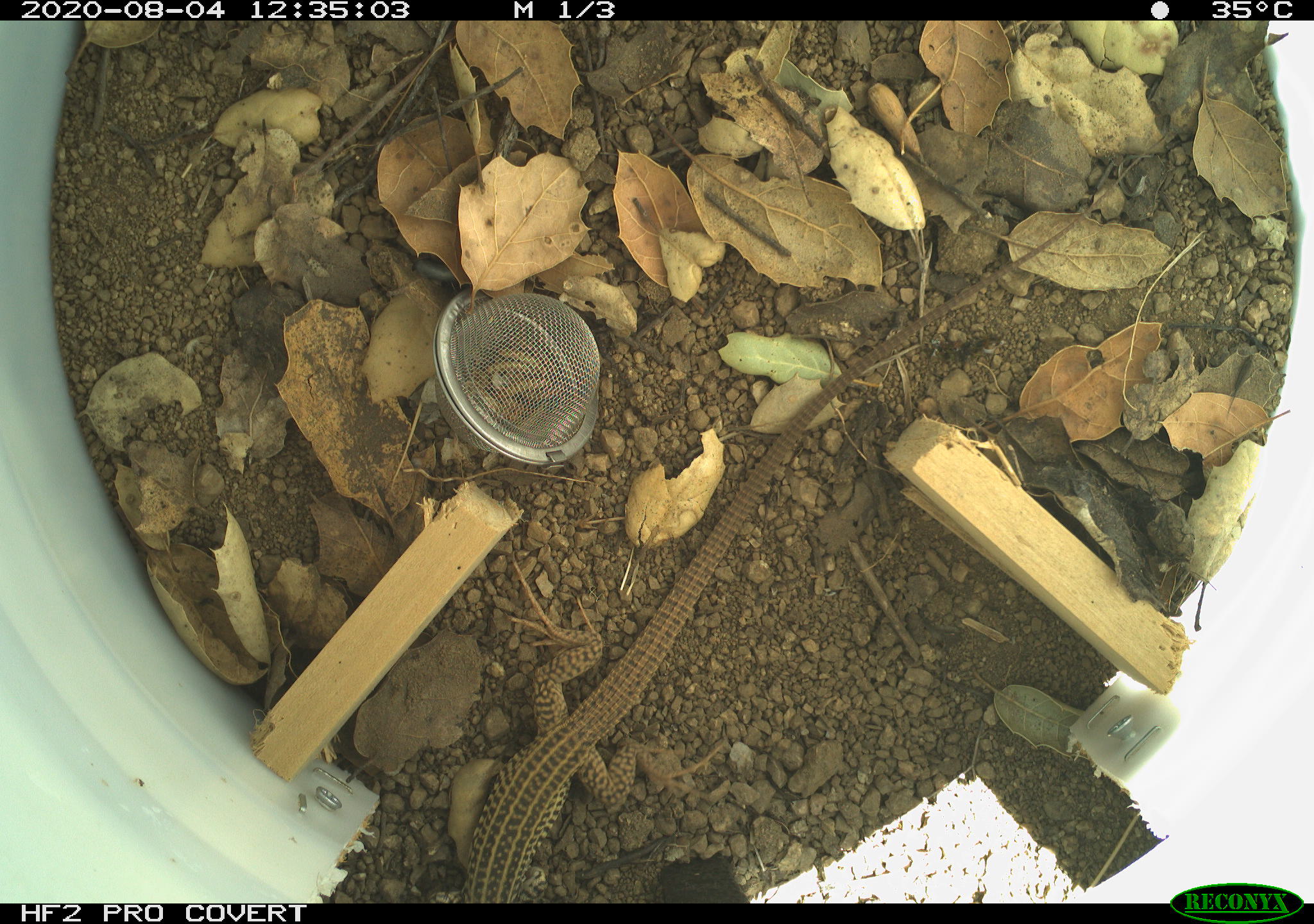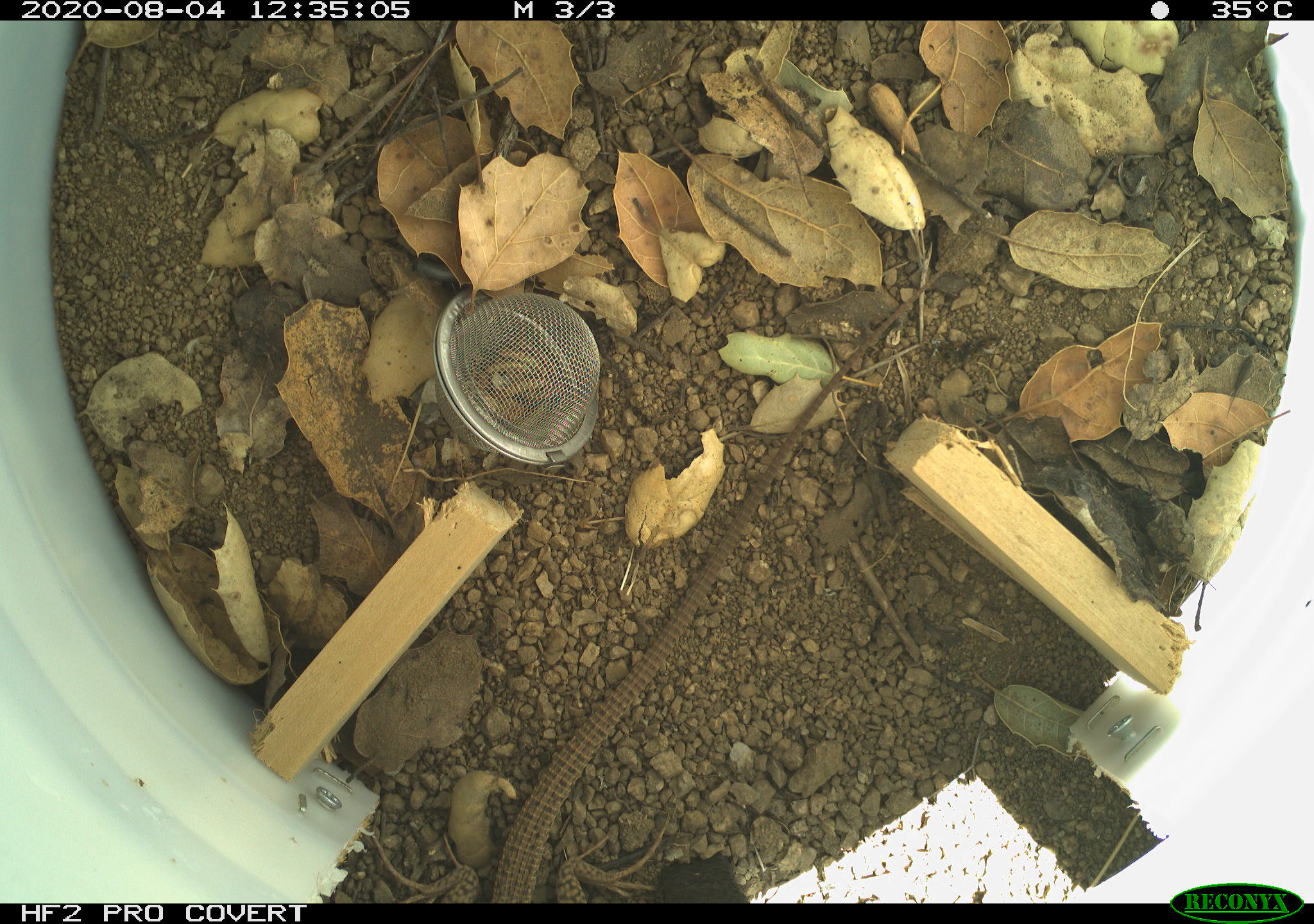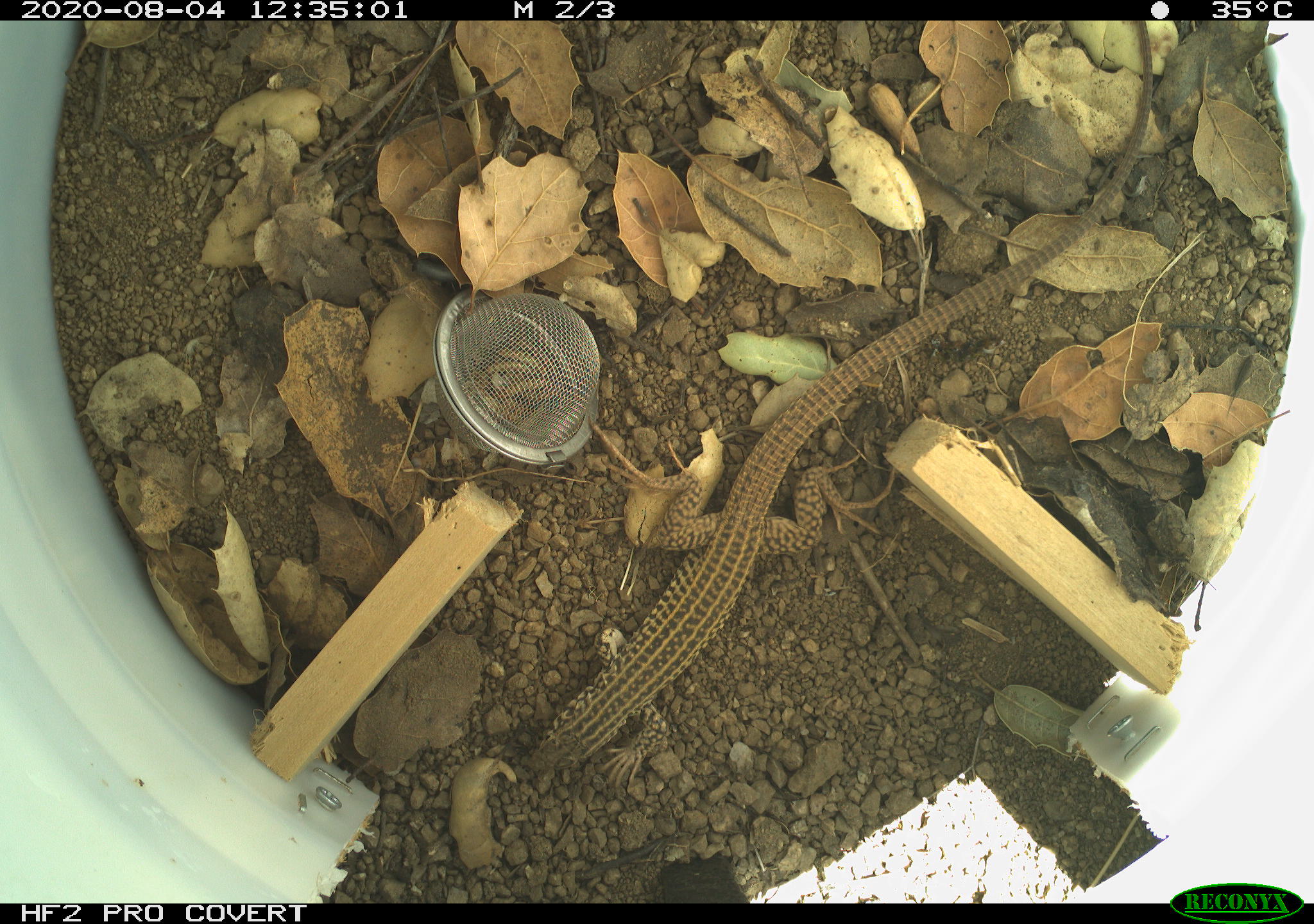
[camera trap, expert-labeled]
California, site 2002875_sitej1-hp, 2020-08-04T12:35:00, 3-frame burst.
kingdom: Animalia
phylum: Chordata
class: Reptilia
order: Squamata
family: Teiidae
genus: Aspidoscelis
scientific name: Aspidoscelis tigris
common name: western whiptail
Western whiptail (Aspidoscelis tigris).